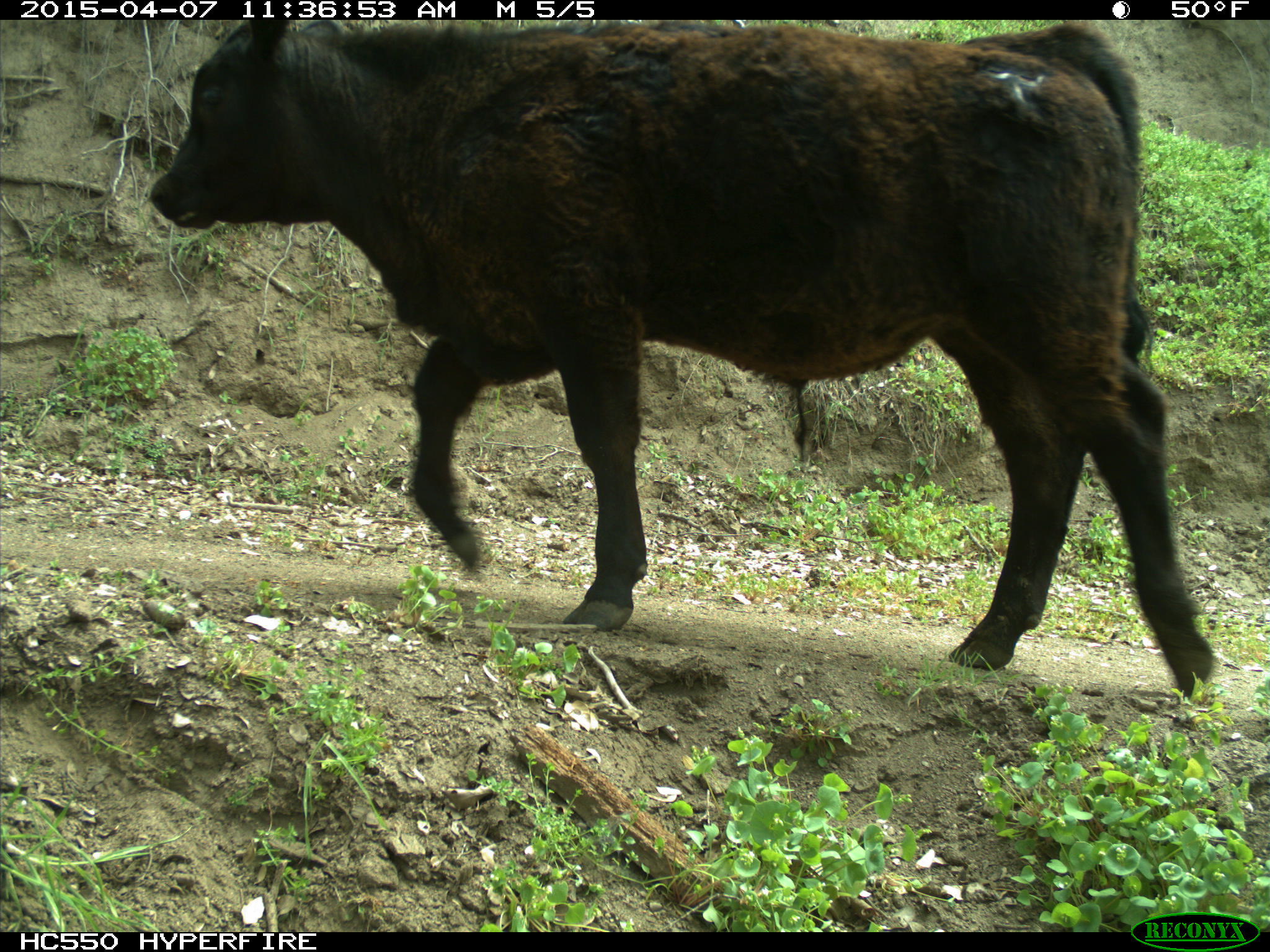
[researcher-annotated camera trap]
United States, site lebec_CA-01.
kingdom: Animalia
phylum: Chordata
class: Mammalia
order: Artiodactyla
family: Bovidae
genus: Bos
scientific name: Bos taurus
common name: domestic cow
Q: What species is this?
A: Bos taurus (domestic cow).